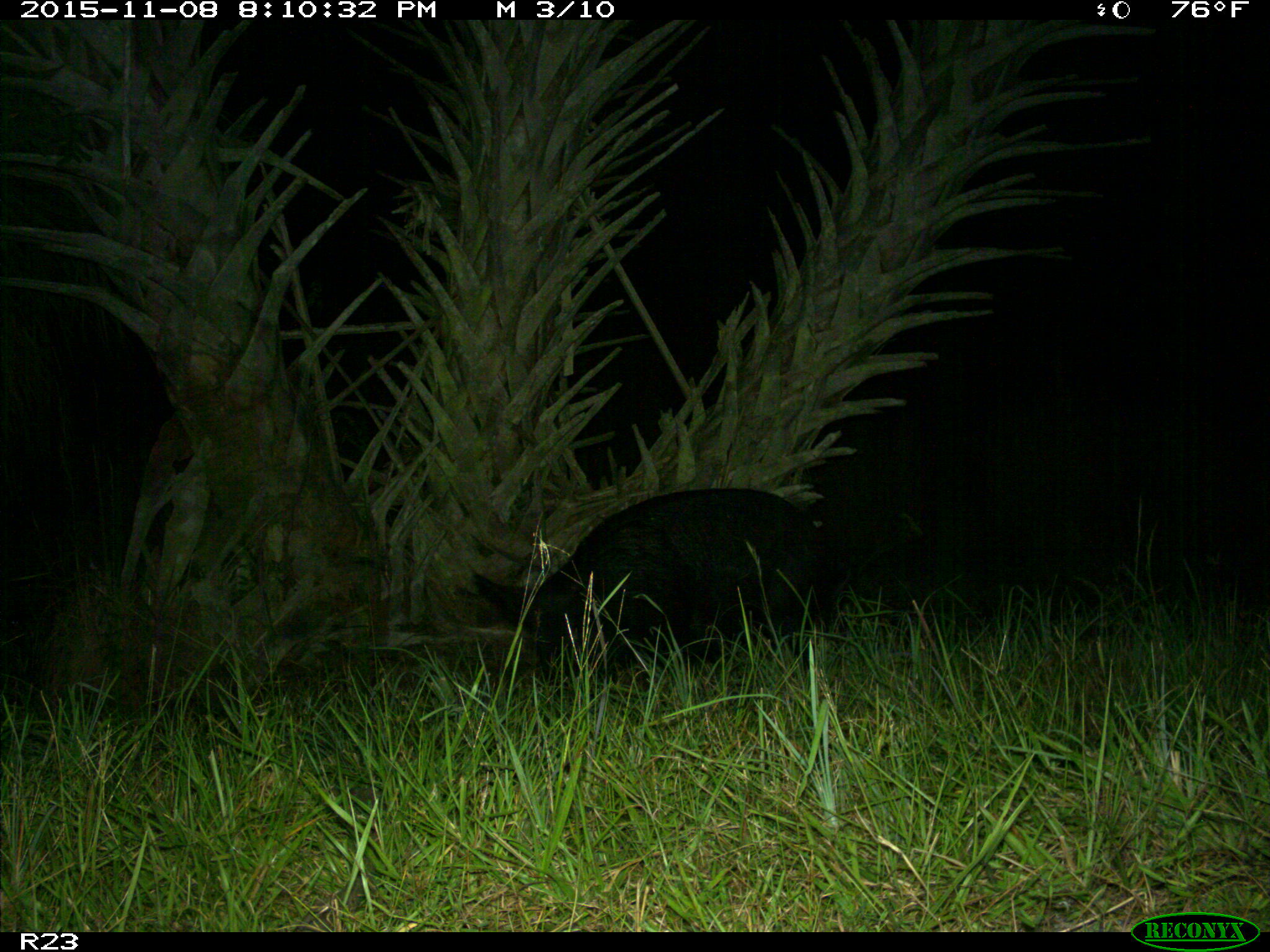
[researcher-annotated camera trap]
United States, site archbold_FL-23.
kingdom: Animalia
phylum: Chordata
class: Mammalia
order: Artiodactyla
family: Suidae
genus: Sus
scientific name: Sus scrofa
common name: wild boar